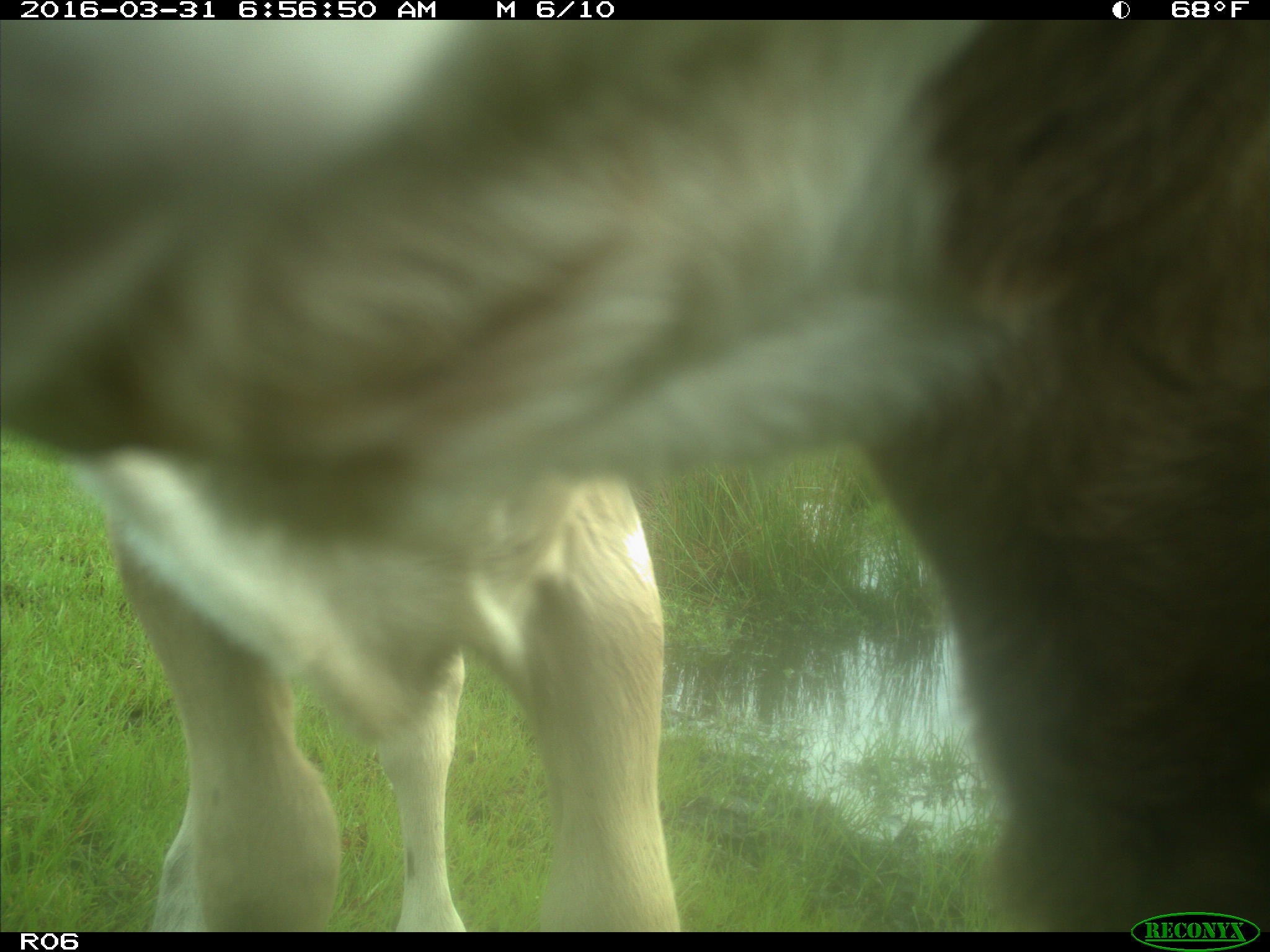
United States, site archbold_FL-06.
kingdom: Animalia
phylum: Chordata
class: Mammalia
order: Artiodactyla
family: Bovidae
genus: Bos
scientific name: Bos taurus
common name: domestic cow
Bos taurus (domestic cow).